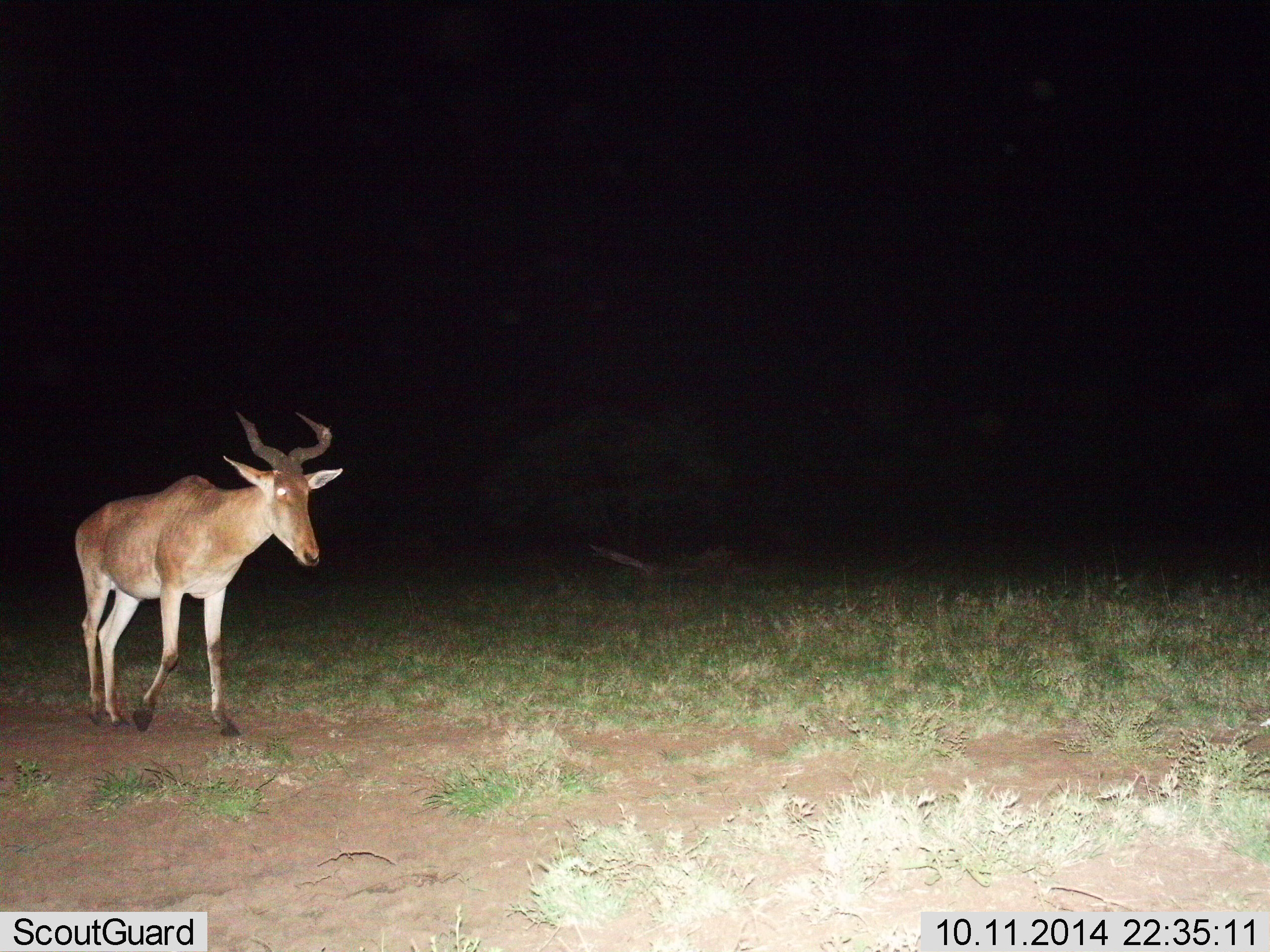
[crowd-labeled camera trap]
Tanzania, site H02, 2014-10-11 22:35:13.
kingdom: Animalia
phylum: Chordata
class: Mammalia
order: Artiodactyla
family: Bovidae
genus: Alcelaphus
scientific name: Alcelaphus buselaphus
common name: hartebeest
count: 1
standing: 0%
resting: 0%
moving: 100%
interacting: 0%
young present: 0%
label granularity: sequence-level